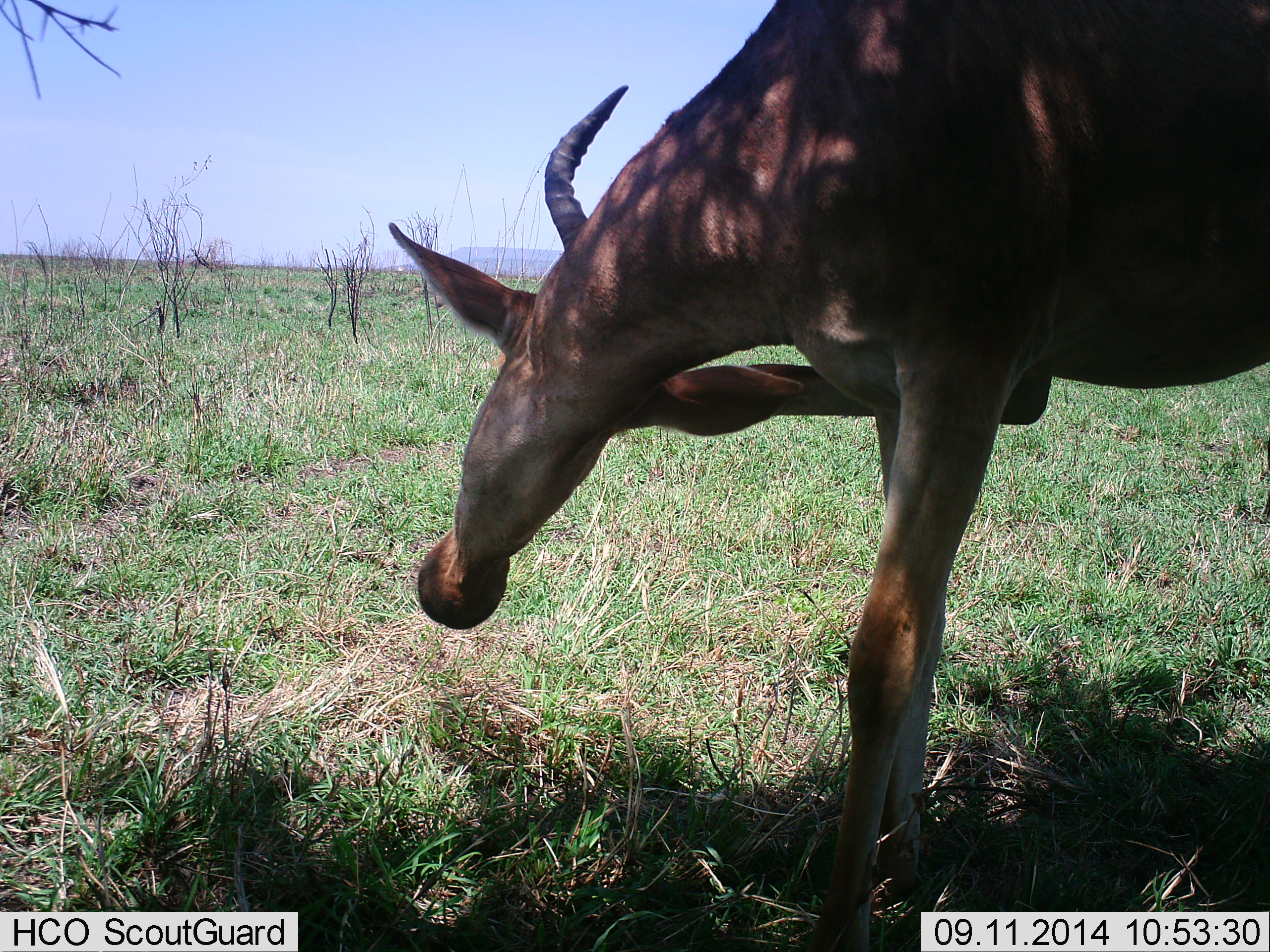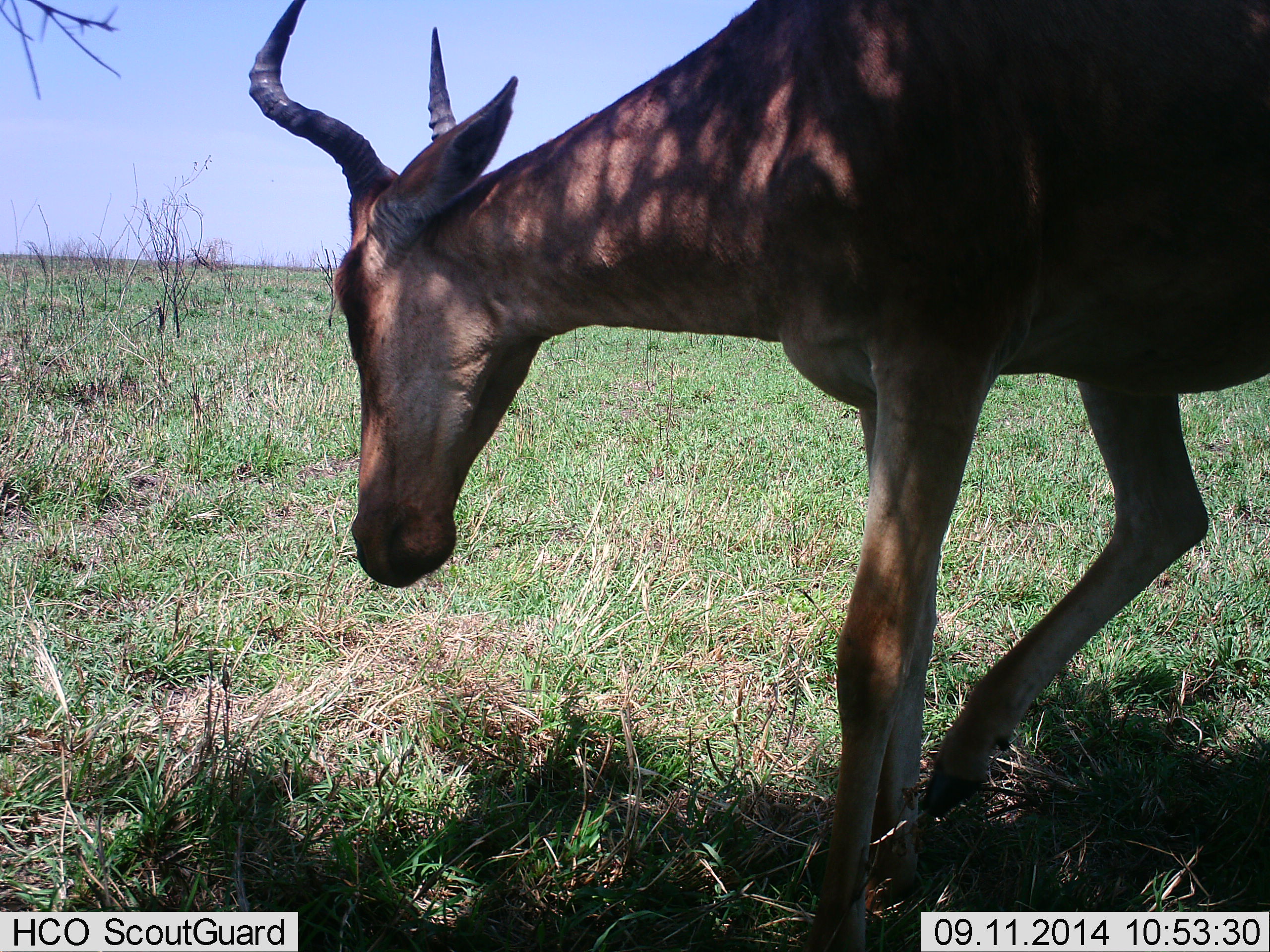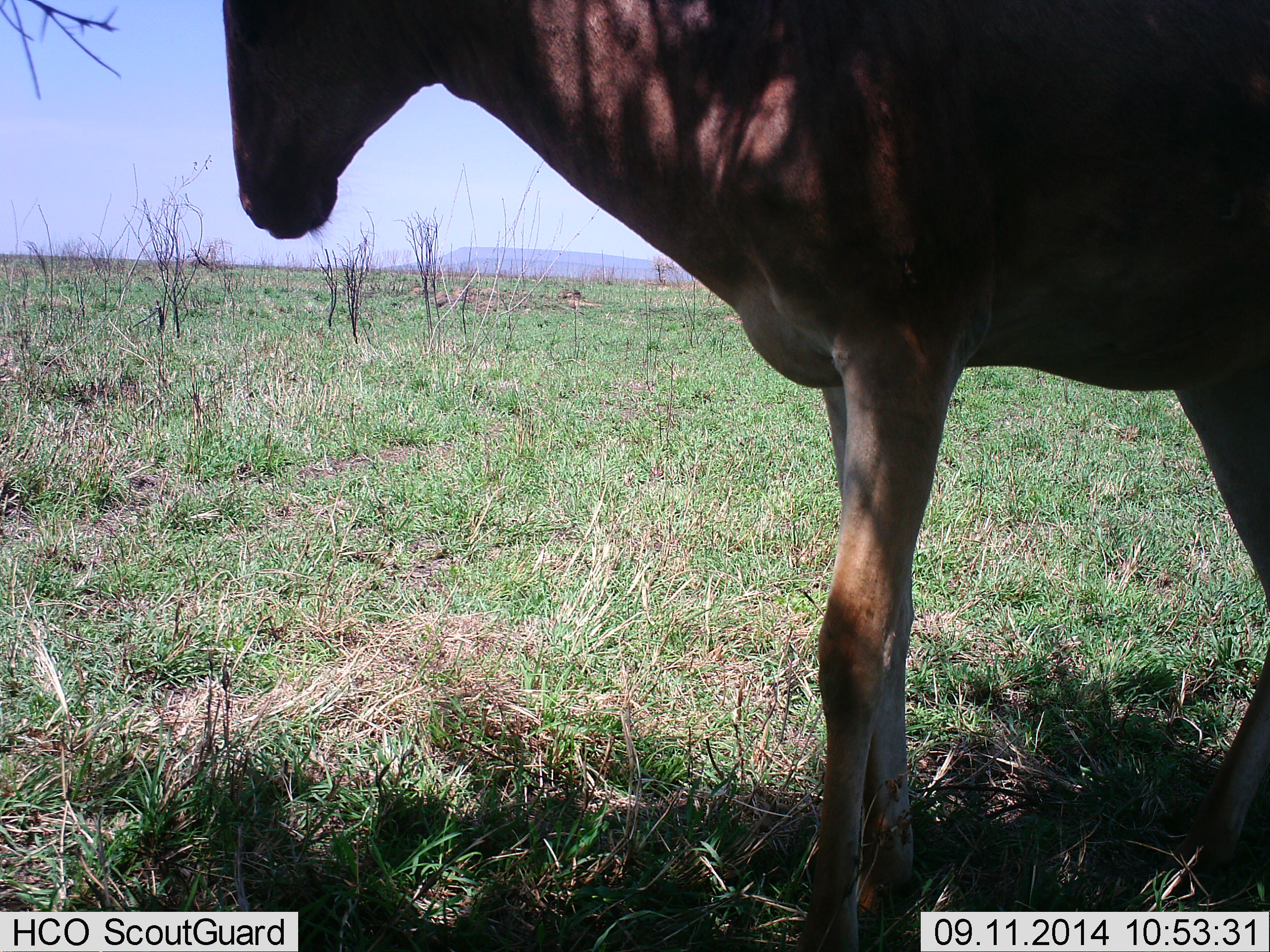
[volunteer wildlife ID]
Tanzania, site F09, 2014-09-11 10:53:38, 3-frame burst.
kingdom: Animalia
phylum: Chordata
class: Mammalia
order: Artiodactyla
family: Bovidae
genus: Alcelaphus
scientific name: Alcelaphus buselaphus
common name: hartebeest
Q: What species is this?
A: Hartebeest (Alcelaphus buselaphus).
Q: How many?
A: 1.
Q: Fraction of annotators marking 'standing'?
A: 70%.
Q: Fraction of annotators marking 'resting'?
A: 0%.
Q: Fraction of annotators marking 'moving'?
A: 20%.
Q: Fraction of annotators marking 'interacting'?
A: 10%.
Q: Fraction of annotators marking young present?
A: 0%.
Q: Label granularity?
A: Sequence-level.